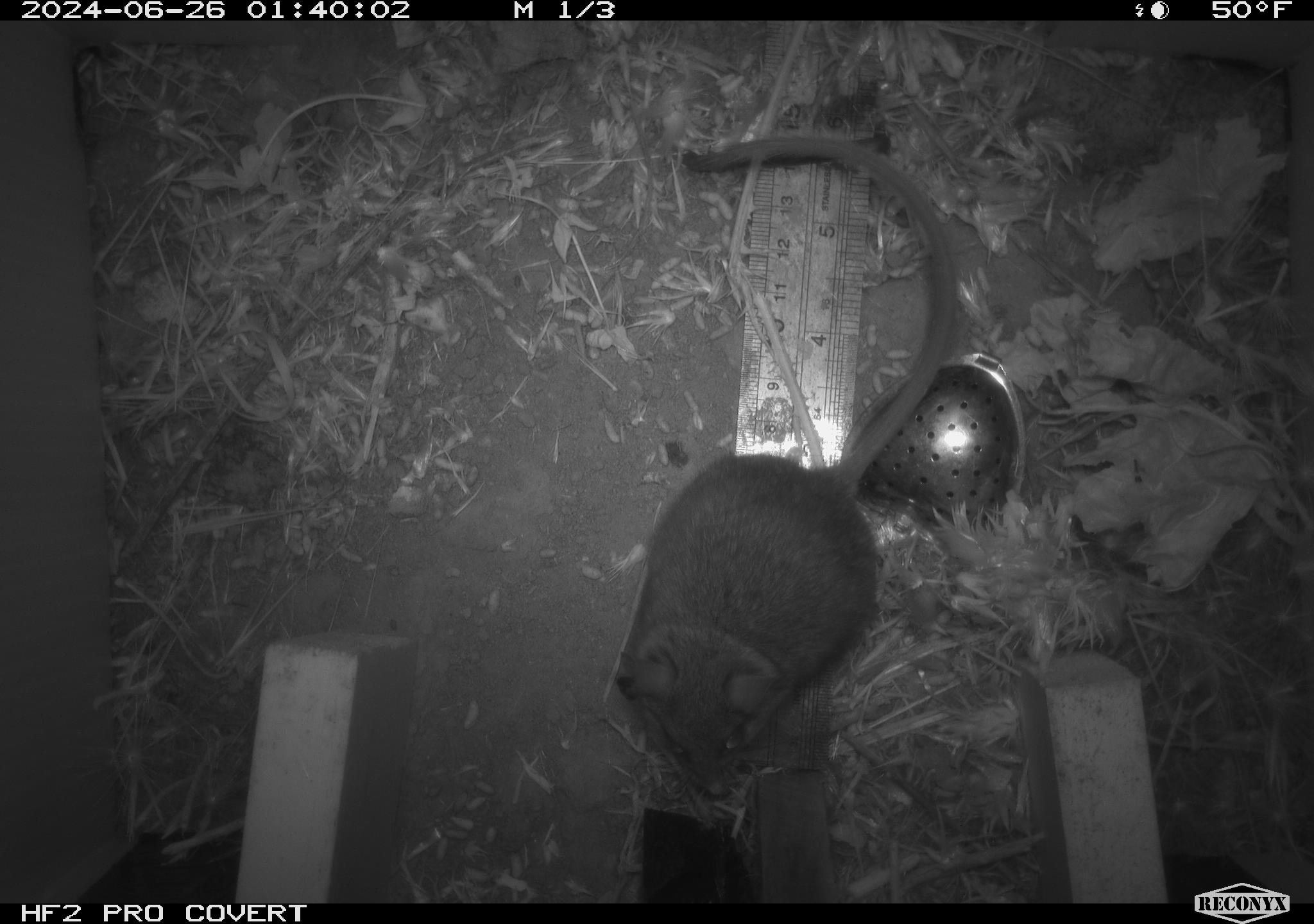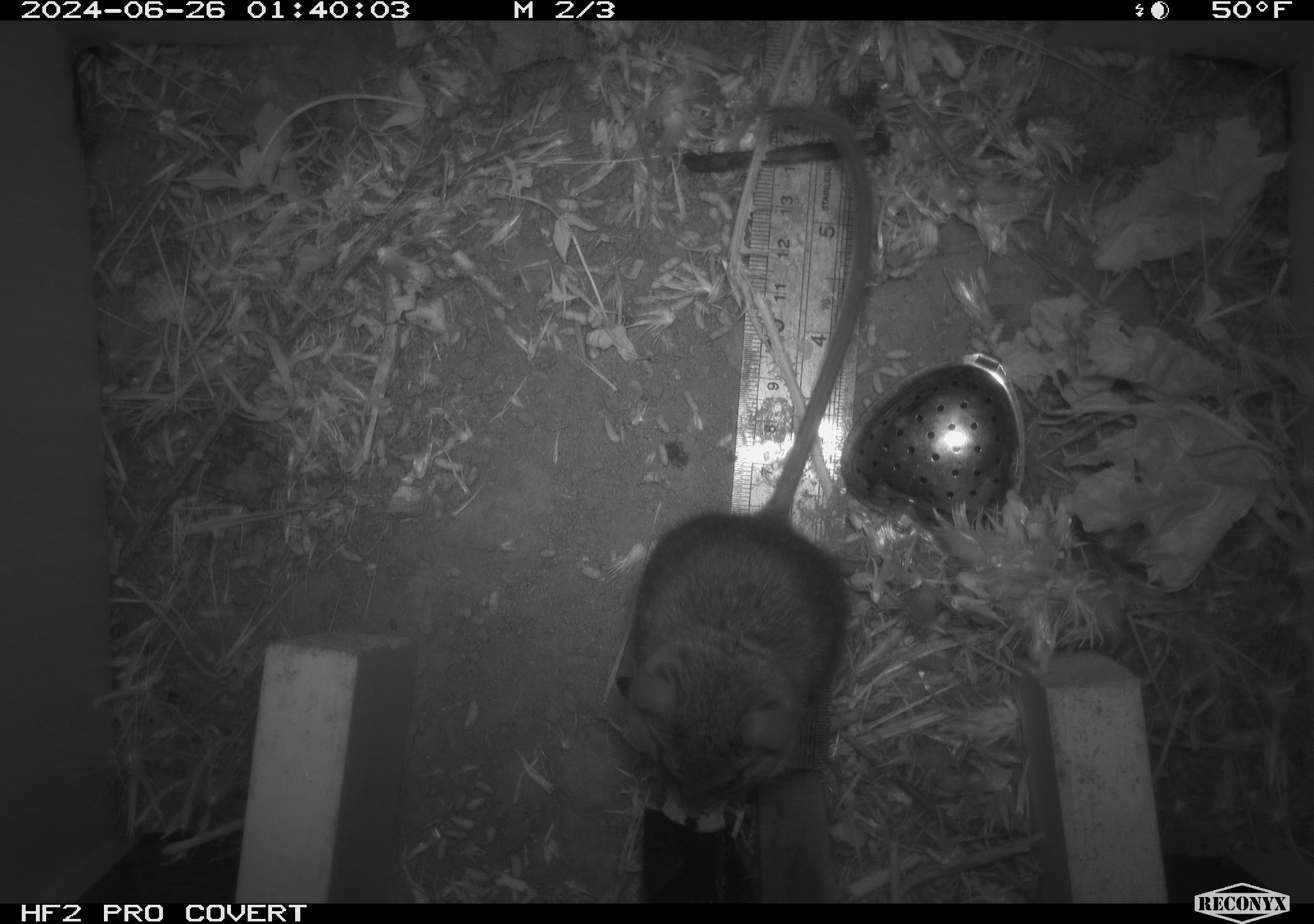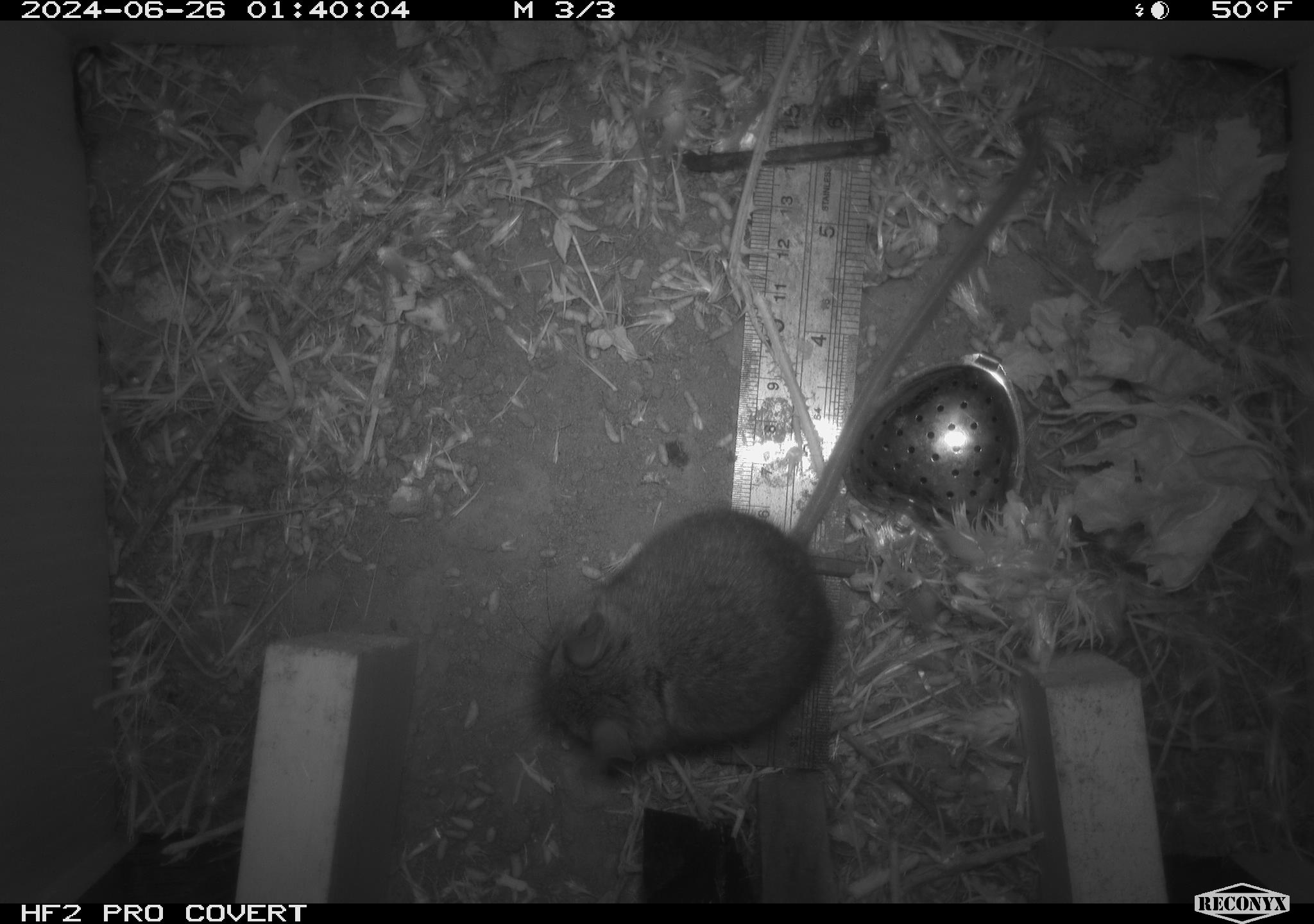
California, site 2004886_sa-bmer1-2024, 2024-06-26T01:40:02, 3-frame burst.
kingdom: Animalia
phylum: Chordata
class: Mammalia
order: Rodentia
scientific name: Rodentia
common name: woodrat or rat or mouse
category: woodrat or rat or mouse species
Woodrat or rat or mouse species (woodrat or rat or mouse) (Rodentia).